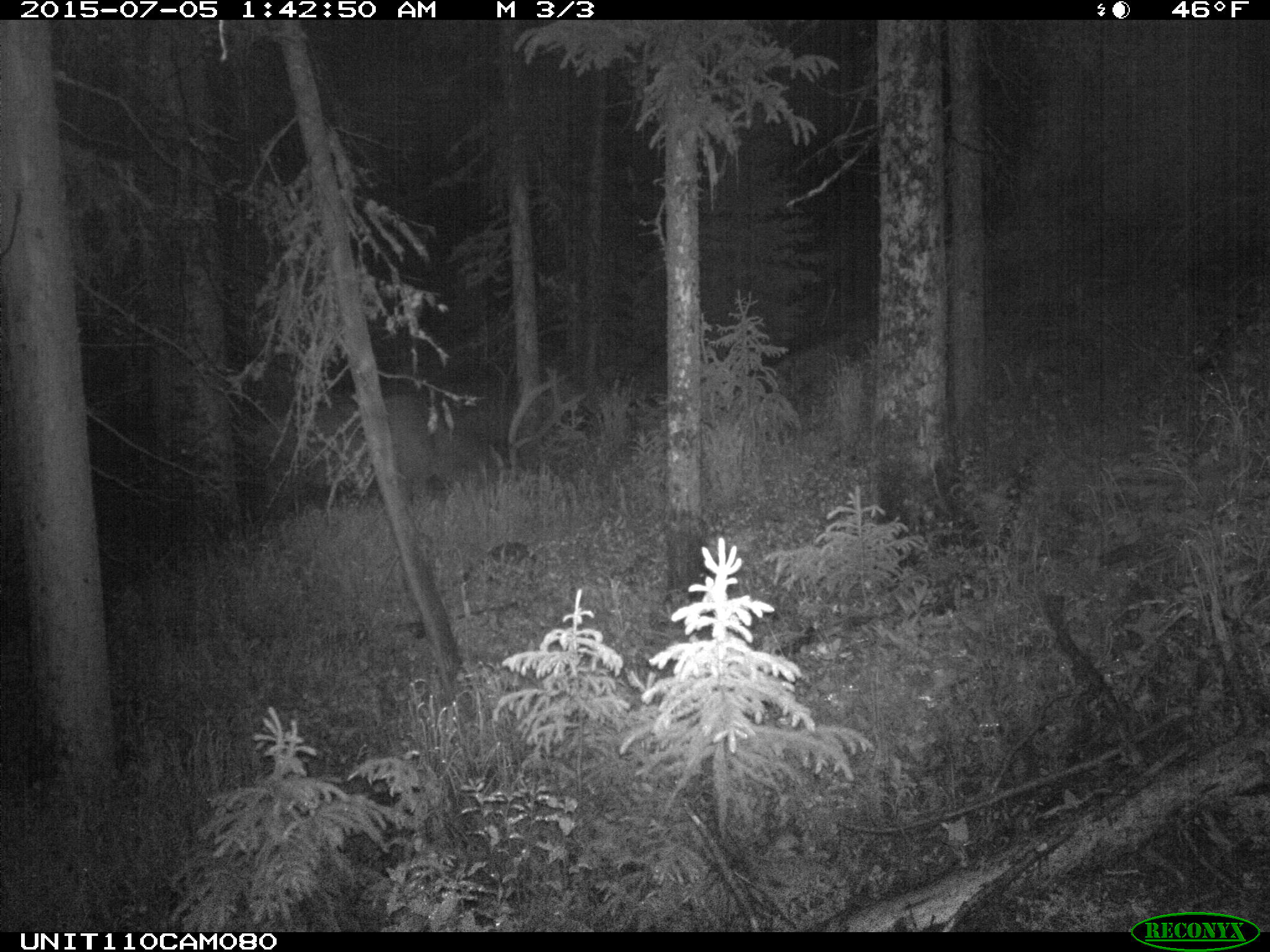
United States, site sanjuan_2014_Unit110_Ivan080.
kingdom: Animalia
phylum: Chordata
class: Mammalia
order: Artiodactyla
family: Cervidae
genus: Cervus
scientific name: Cervus elaphus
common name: red deer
Cervus elaphus (red deer).